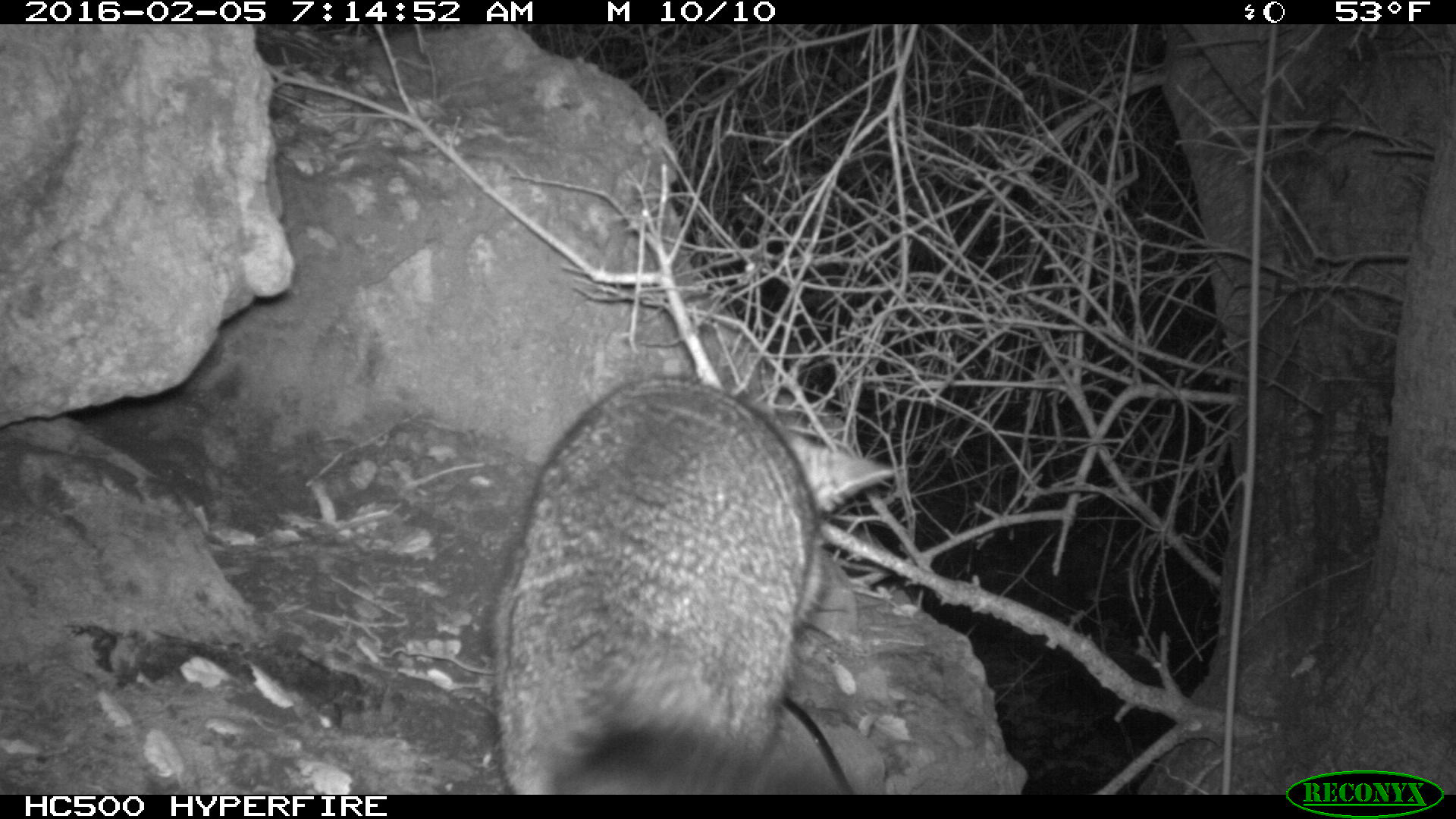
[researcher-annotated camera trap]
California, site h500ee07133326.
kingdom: Animalia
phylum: Chordata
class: Mammalia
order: Carnivora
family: Canidae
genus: Urocyon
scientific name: Urocyon littoralis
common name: island fox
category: fox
Fox (island fox) (Urocyon littoralis).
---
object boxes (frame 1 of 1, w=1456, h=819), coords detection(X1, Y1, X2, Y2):
fox: detection(479, 373, 893, 792)